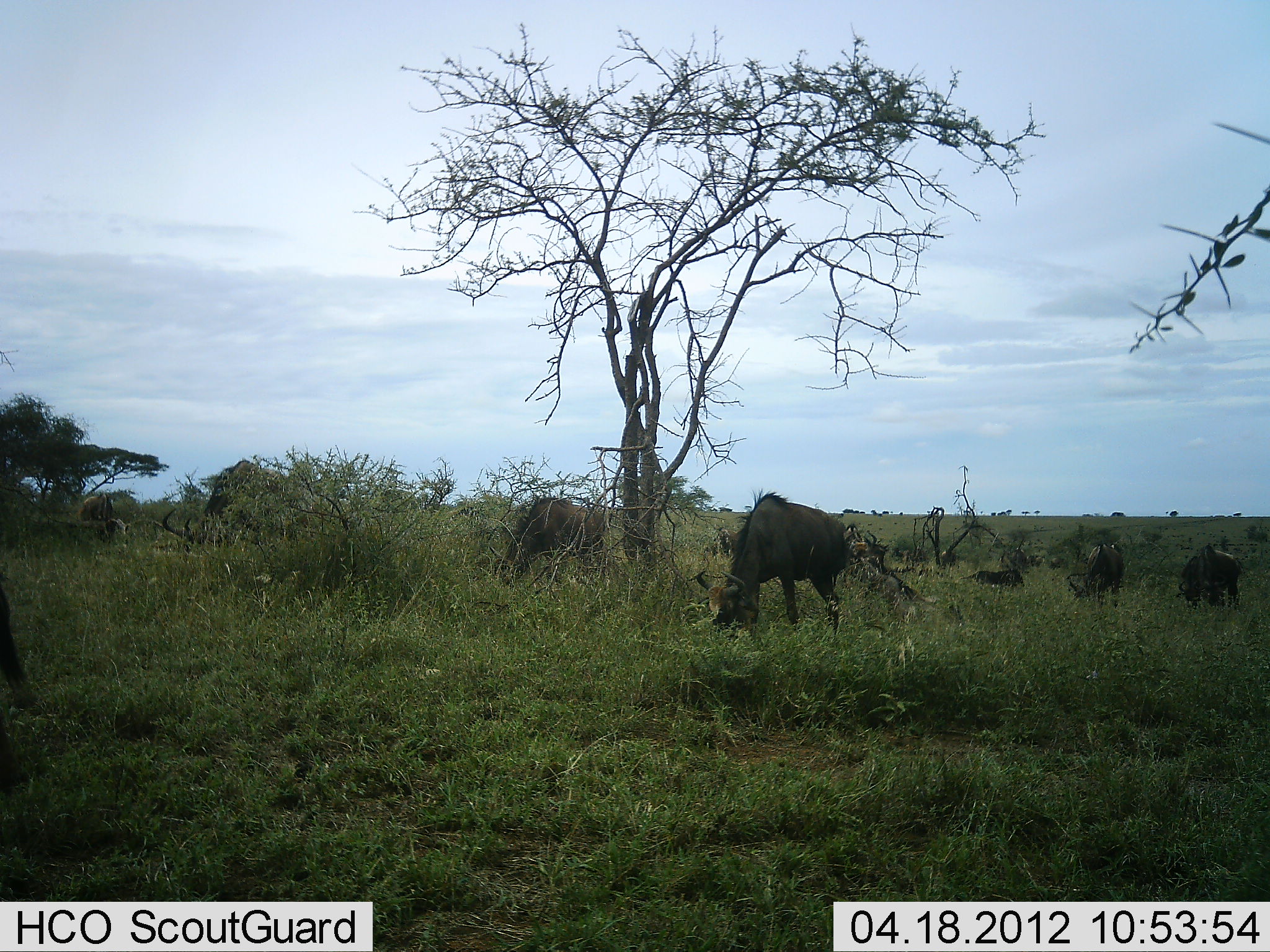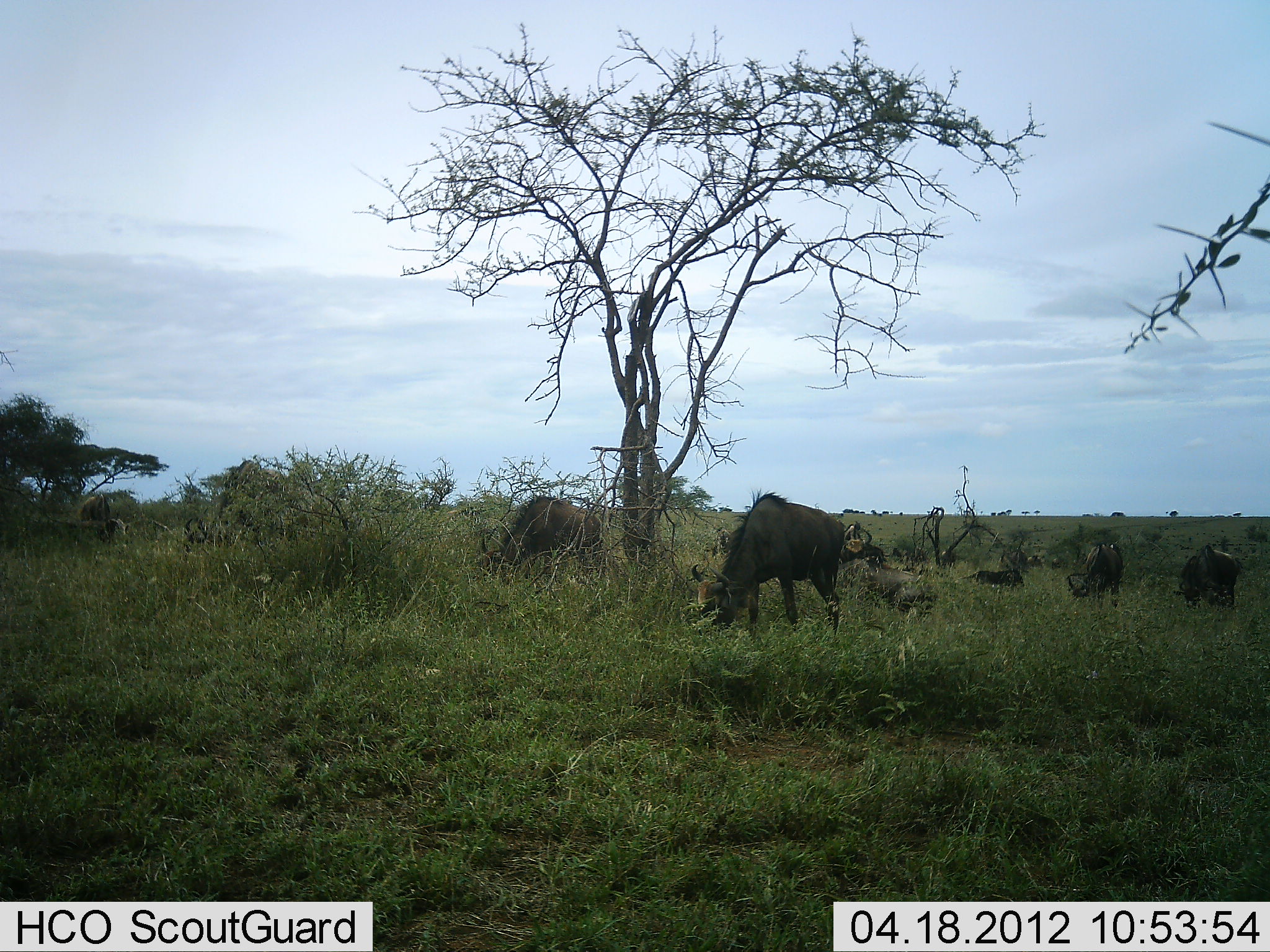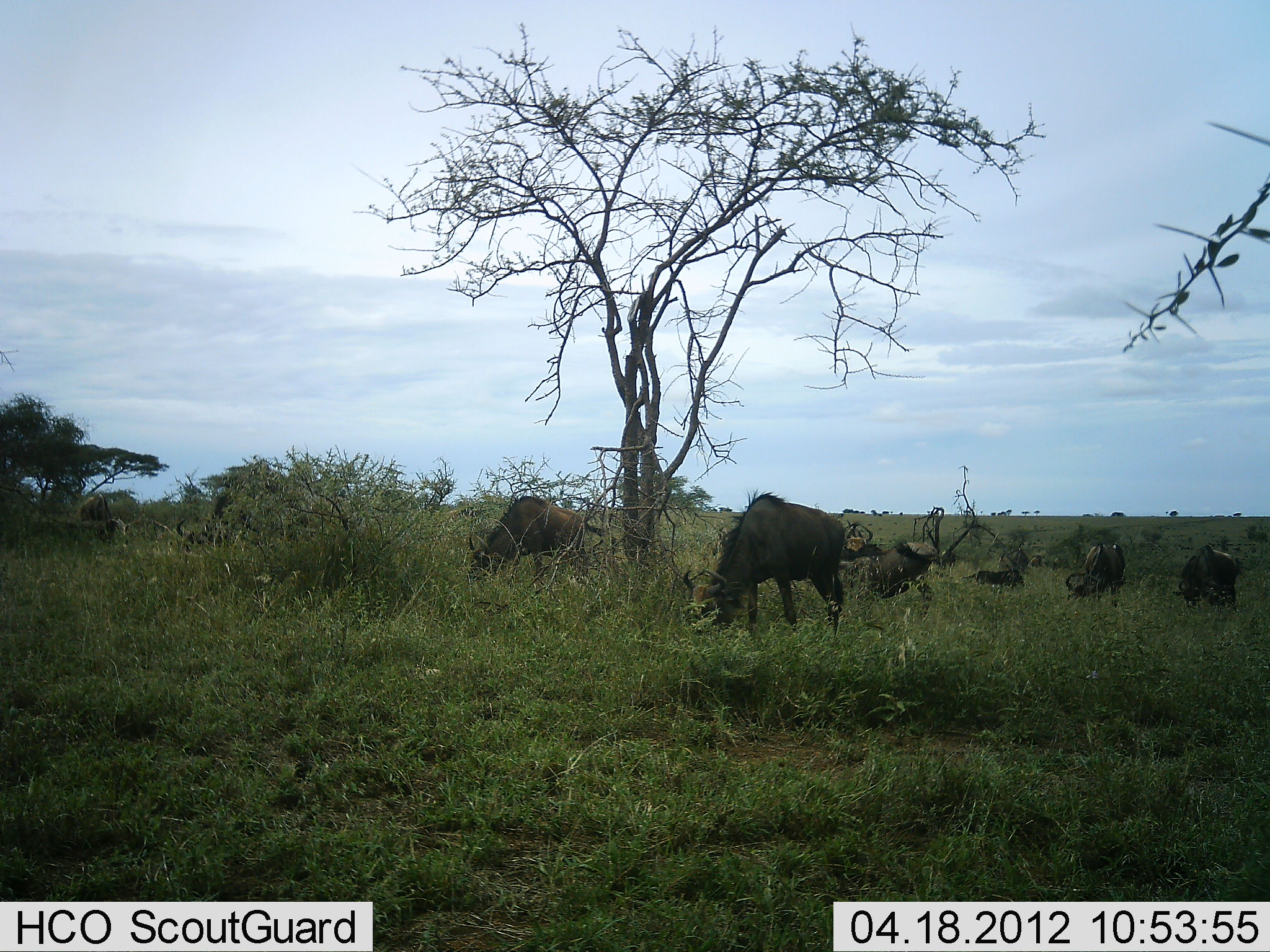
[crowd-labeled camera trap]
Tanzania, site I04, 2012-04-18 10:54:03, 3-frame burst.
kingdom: Animalia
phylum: Chordata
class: Mammalia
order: Artiodactyla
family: Bovidae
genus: Connochaetes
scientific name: Connochaetes taurinus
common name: blue wildebeest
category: wildebeest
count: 9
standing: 53%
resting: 41%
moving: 12%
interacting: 12%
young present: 6%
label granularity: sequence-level